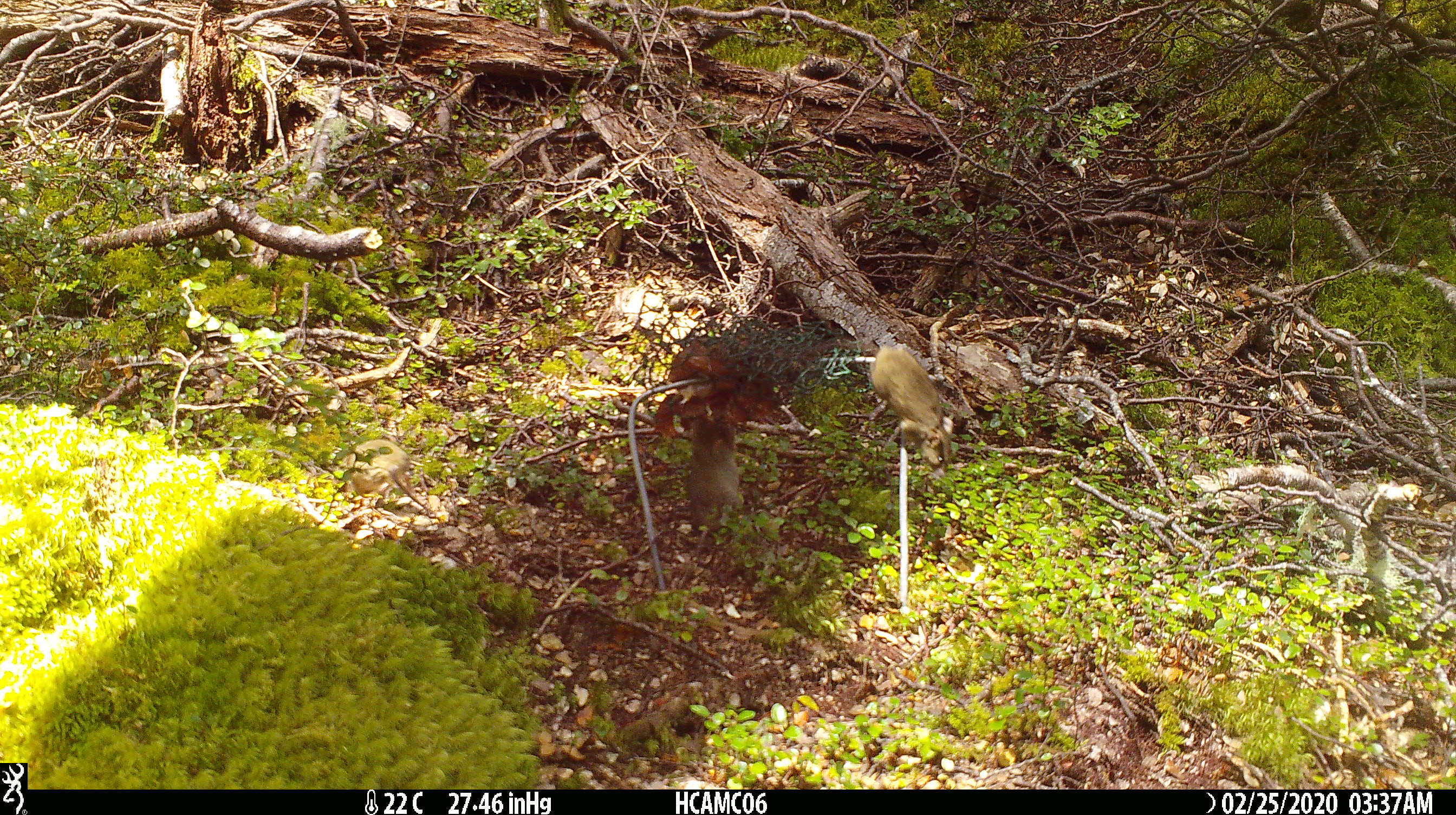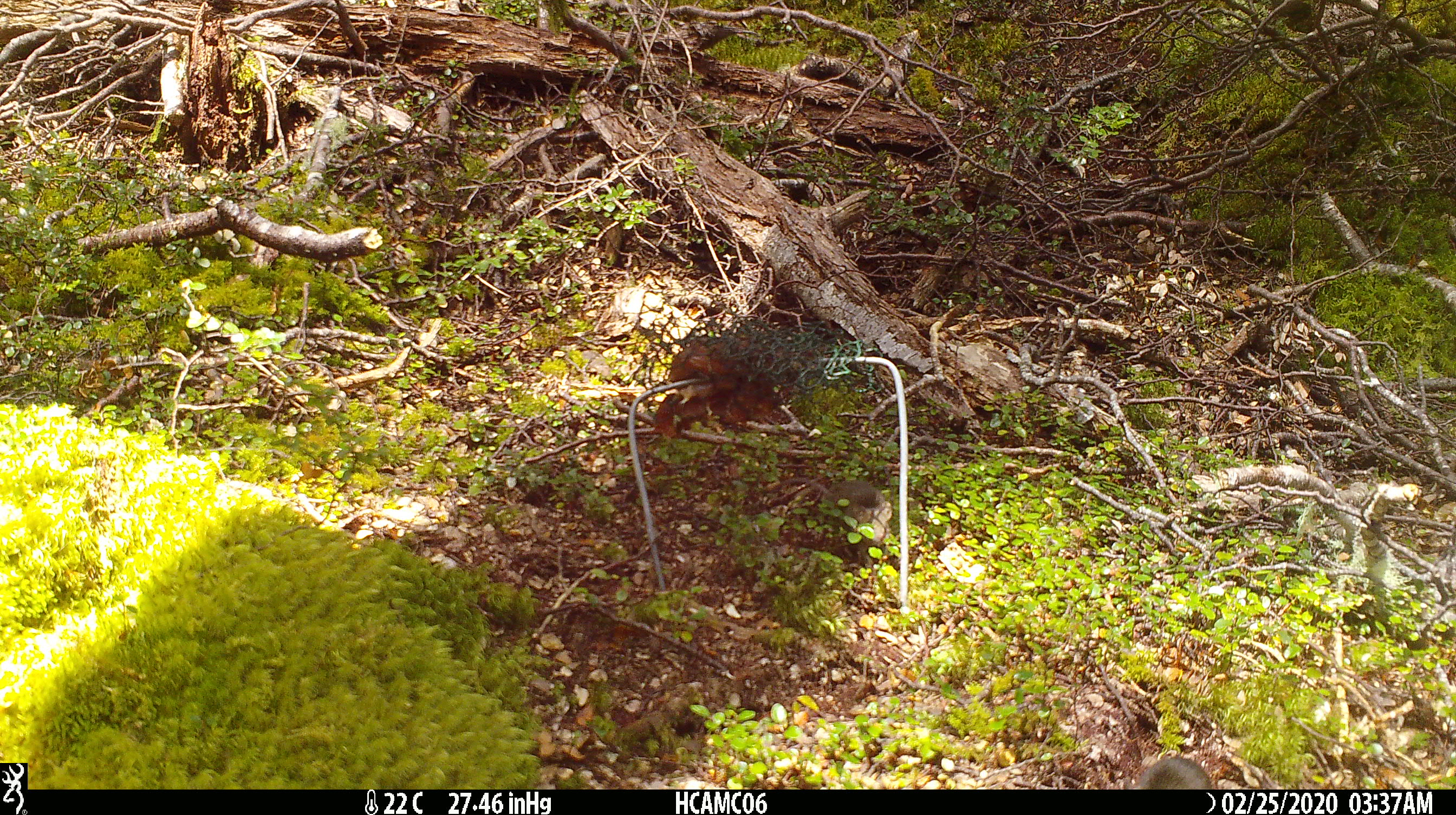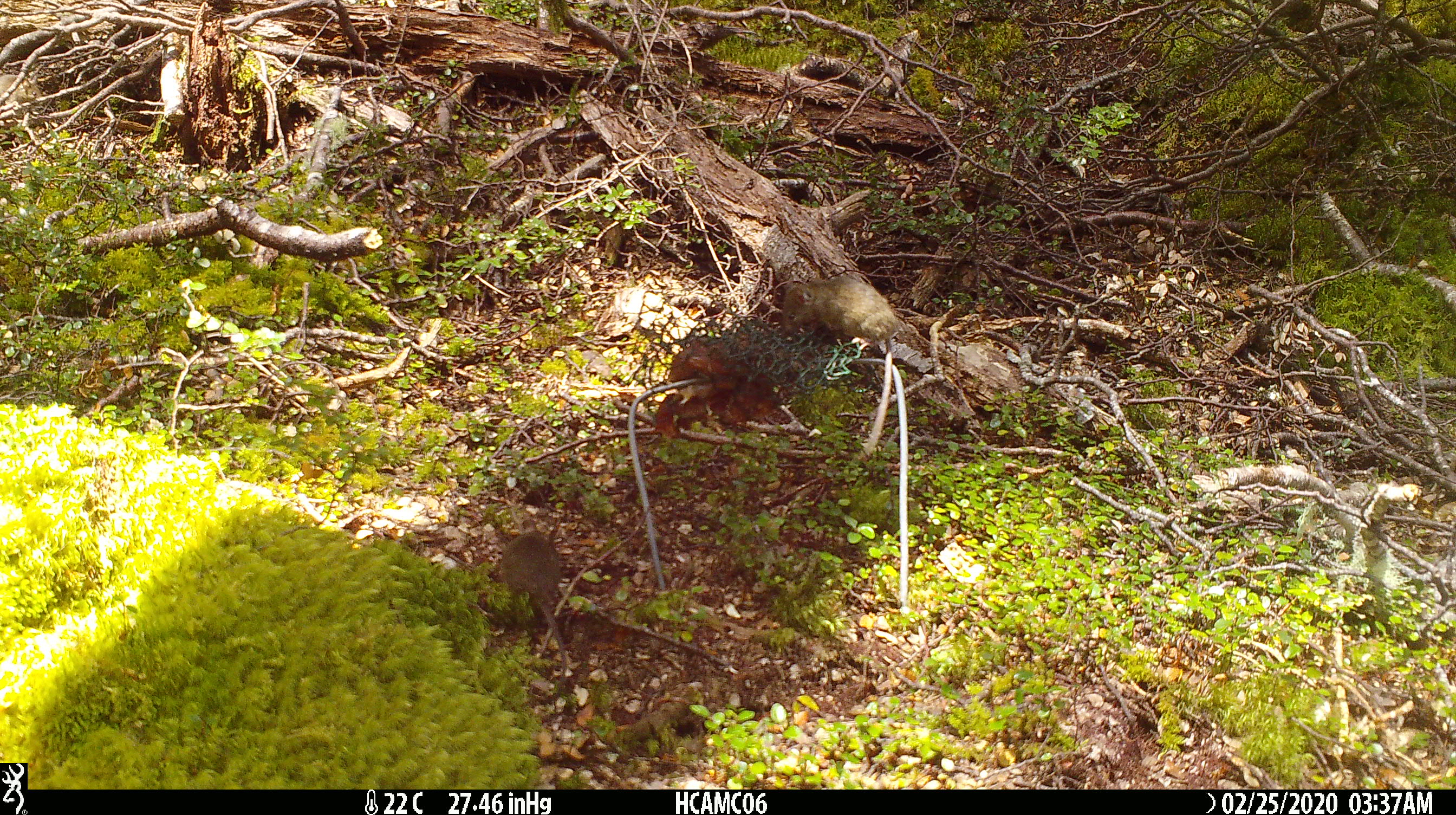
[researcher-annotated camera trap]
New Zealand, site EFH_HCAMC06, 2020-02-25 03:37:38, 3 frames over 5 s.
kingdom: Animalia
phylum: Chordata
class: Mammalia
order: Rodentia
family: Muridae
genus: Mus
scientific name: Mus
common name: mouse